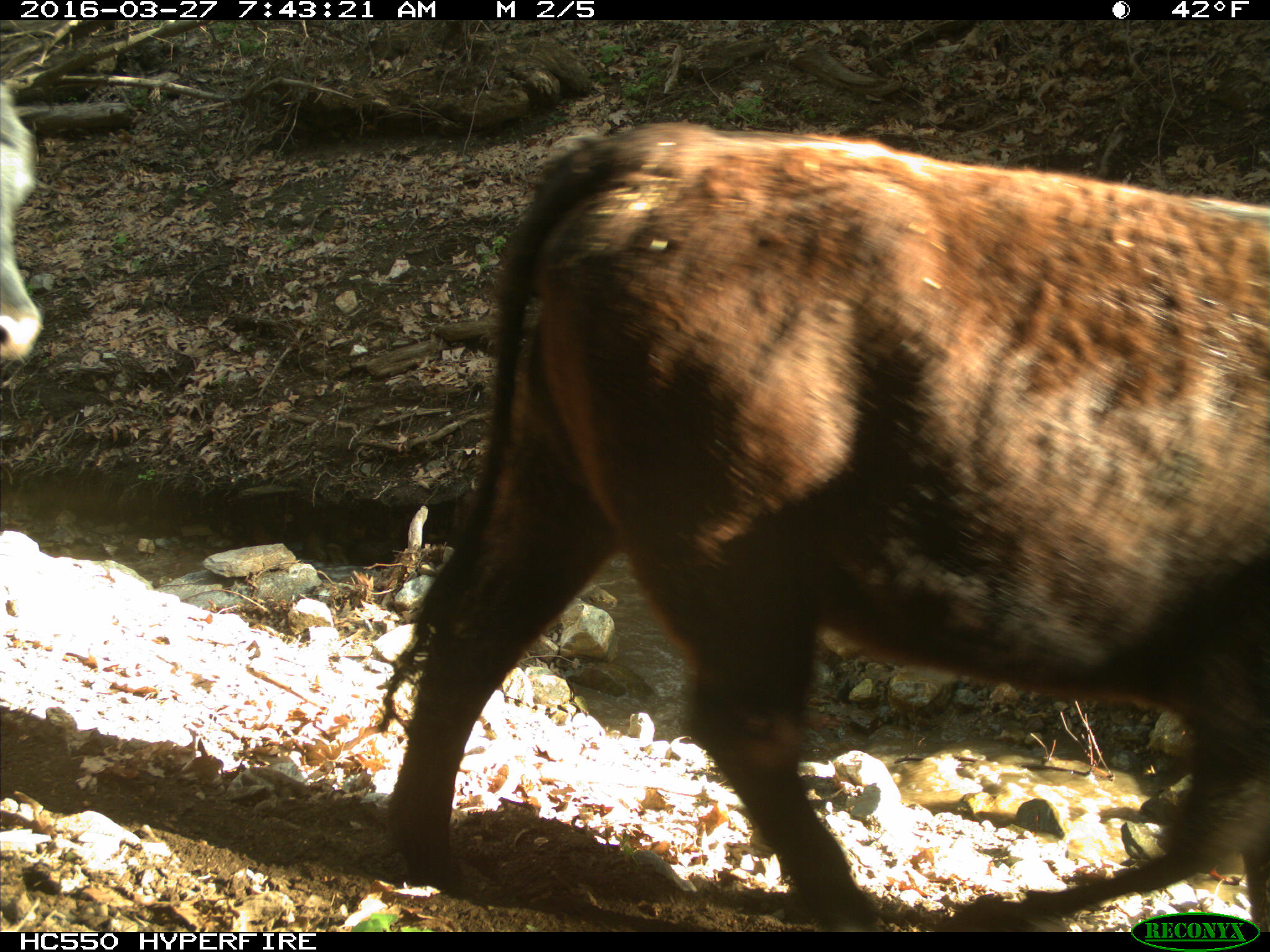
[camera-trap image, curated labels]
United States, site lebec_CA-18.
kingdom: Animalia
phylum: Chordata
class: Mammalia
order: Artiodactyla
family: Bovidae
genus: Bos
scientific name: Bos taurus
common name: domestic cow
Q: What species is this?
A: Bos taurus (domestic cow).